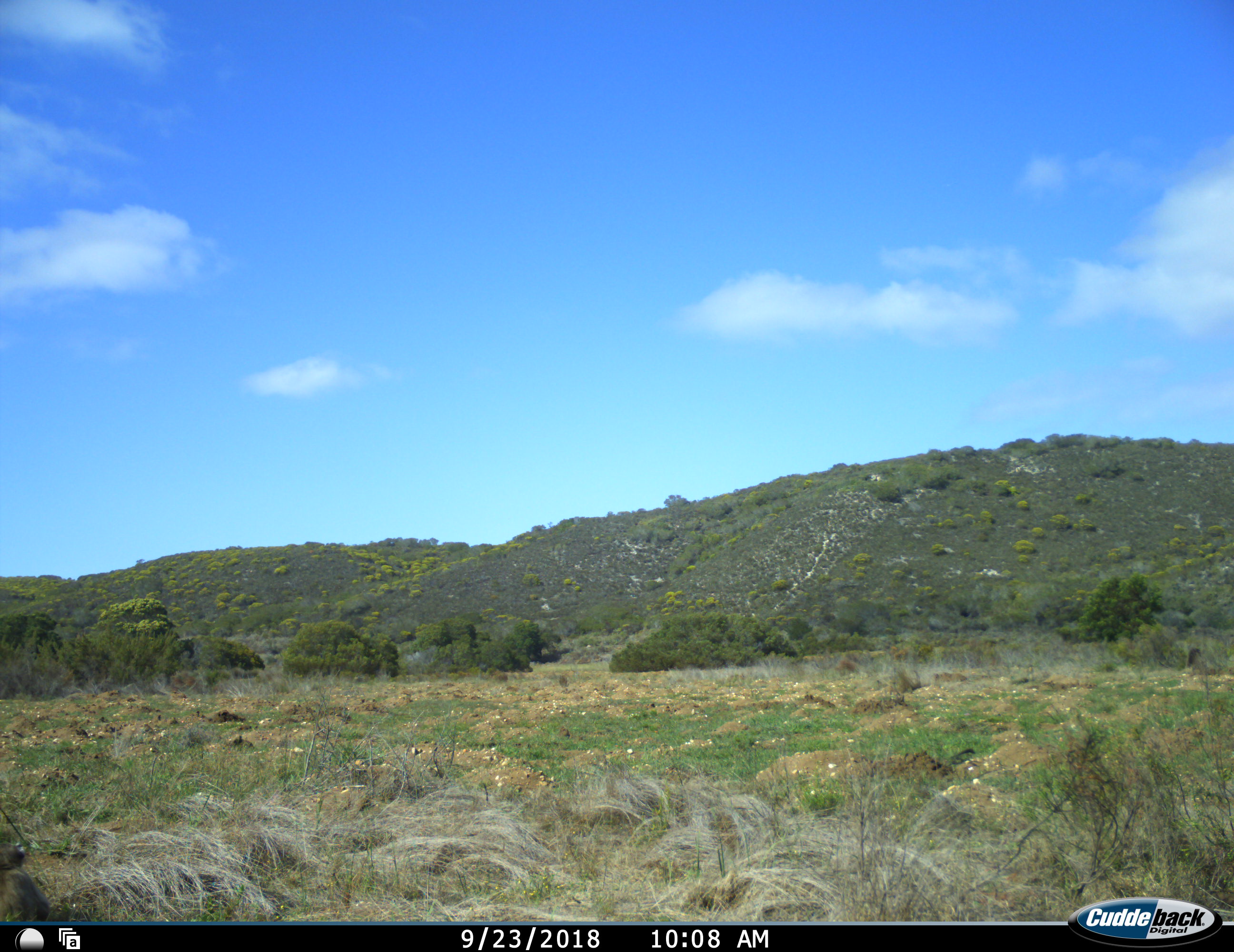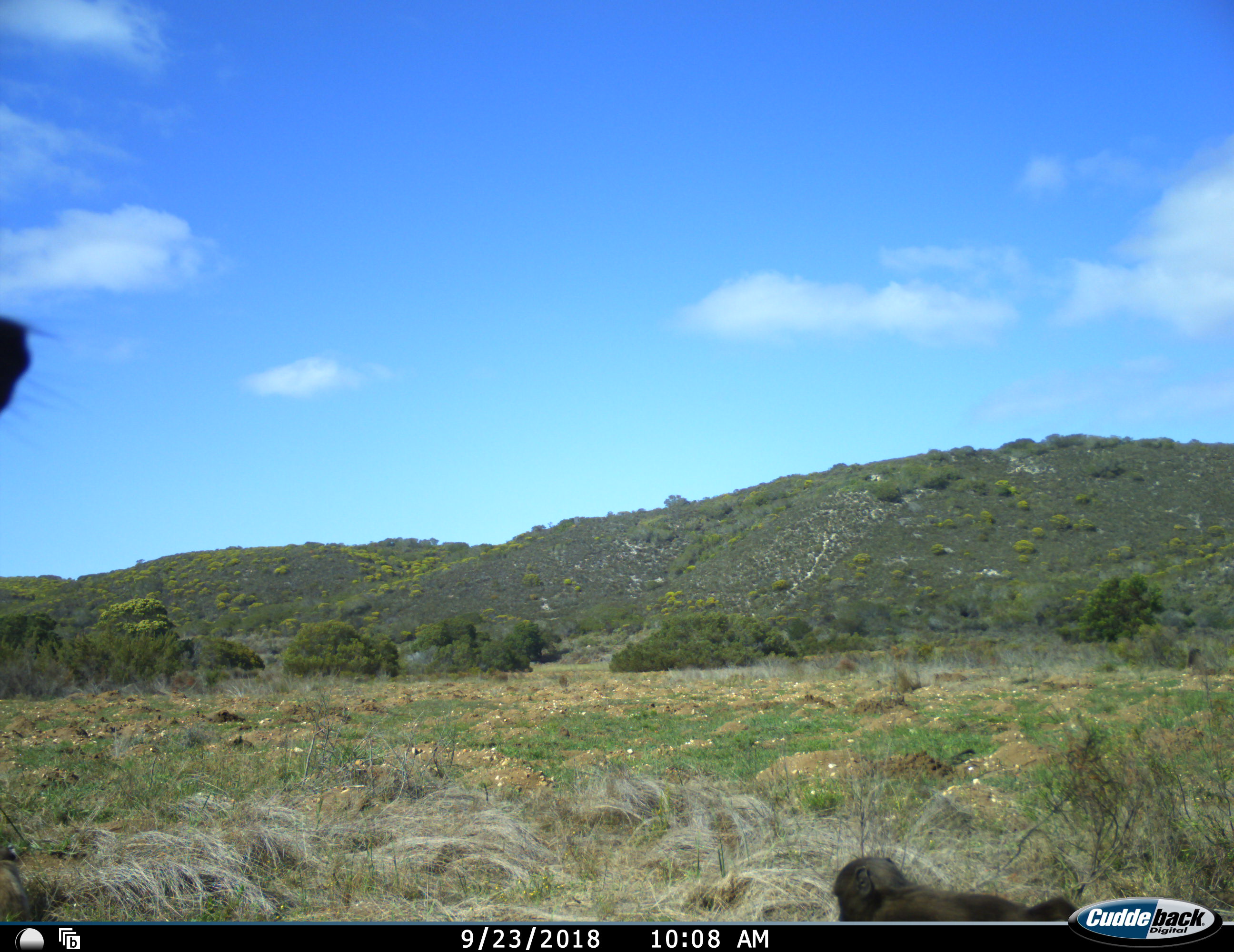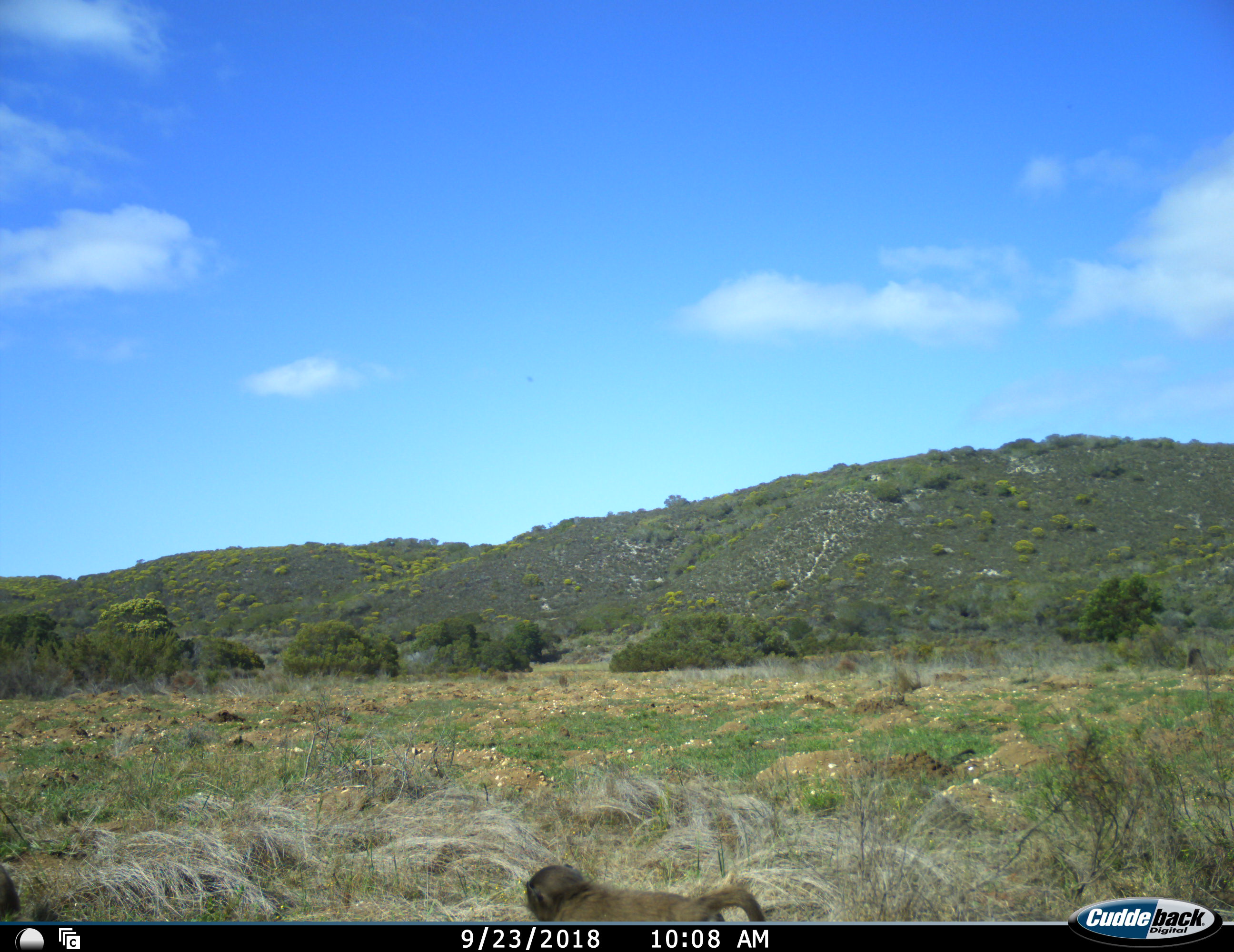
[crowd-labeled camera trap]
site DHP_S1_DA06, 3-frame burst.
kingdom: Animalia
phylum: Chordata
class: Mammalia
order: Primates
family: Cercopithecidae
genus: Papio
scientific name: Papio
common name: baboon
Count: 2.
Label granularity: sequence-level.